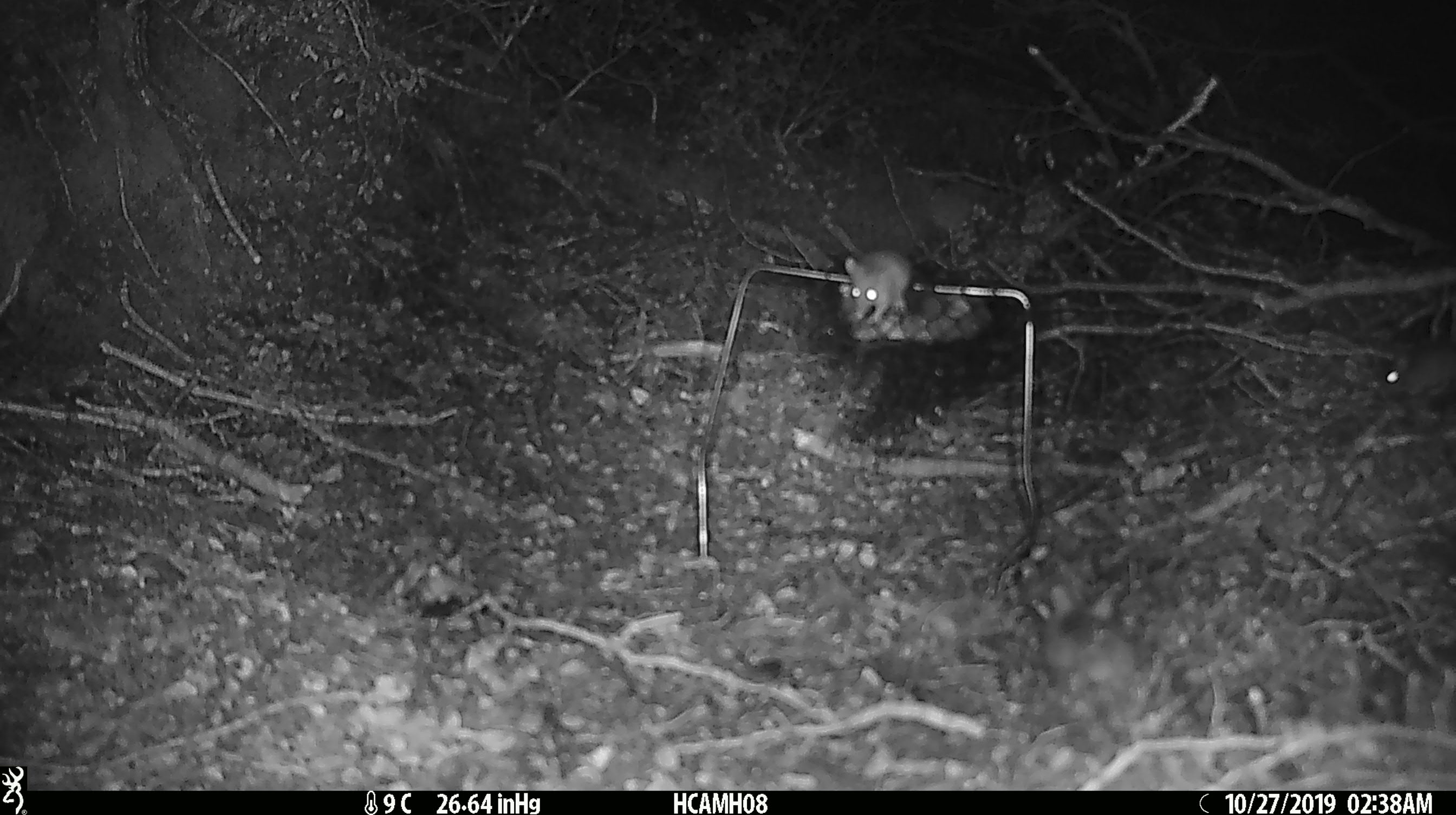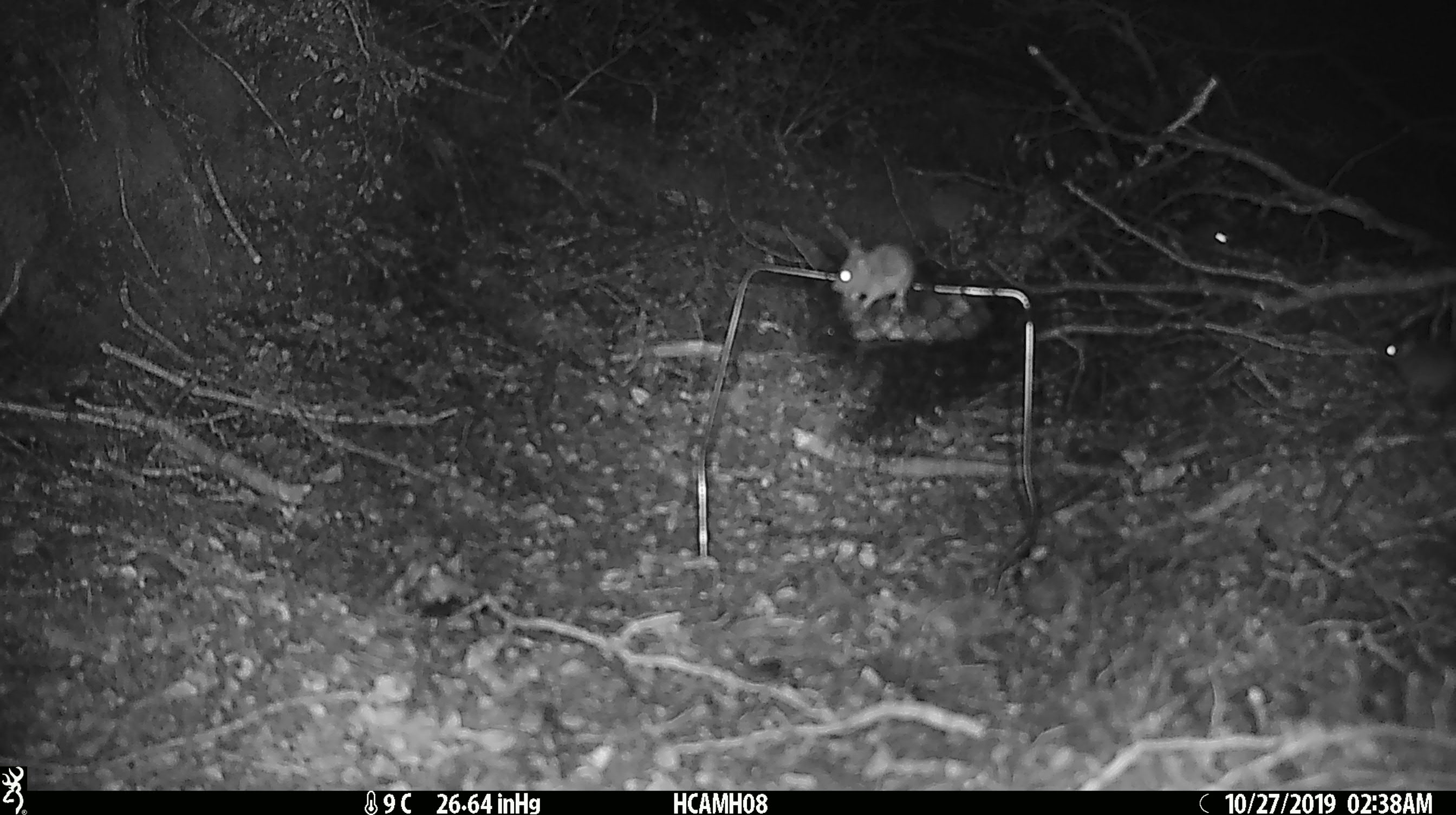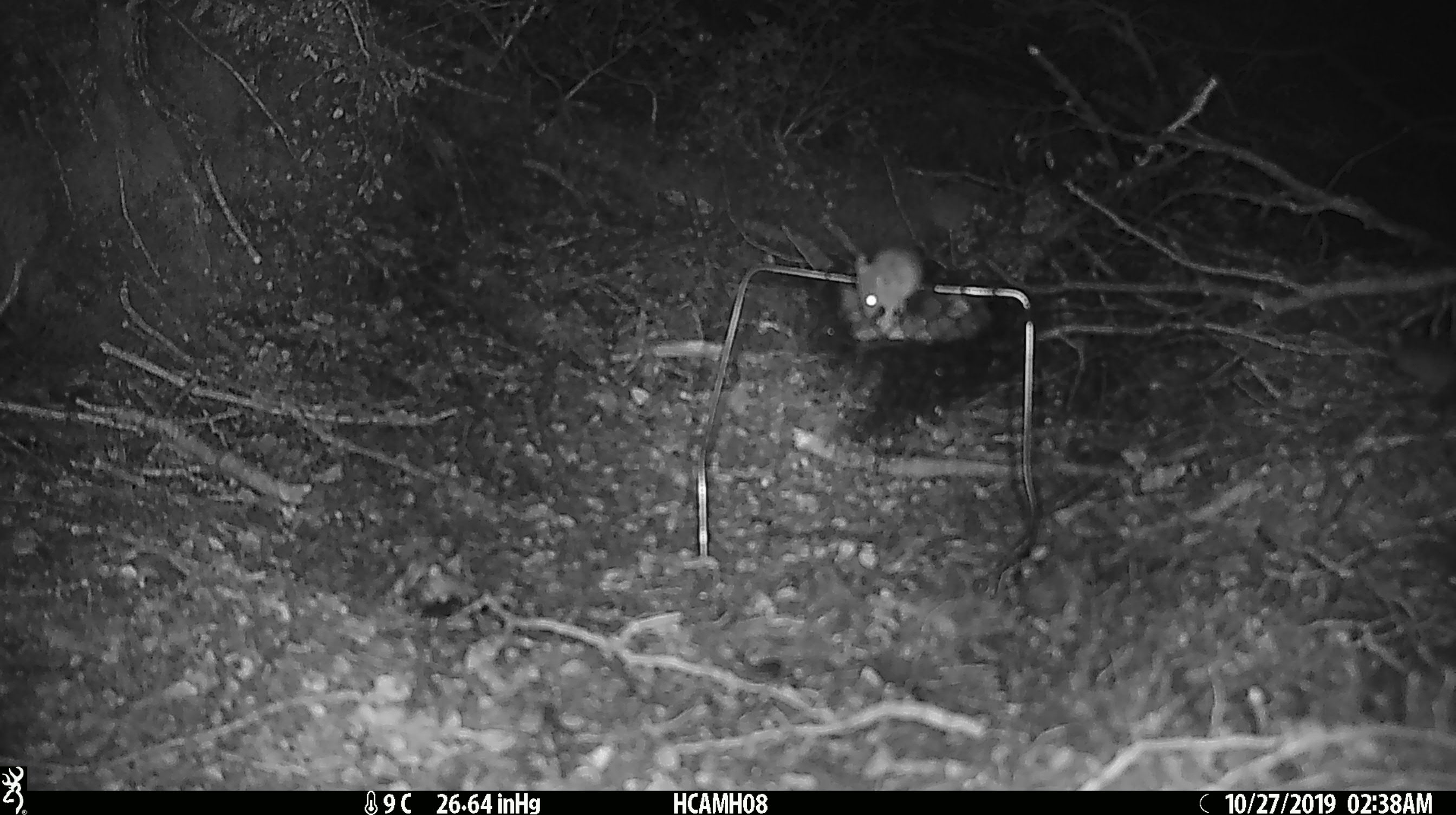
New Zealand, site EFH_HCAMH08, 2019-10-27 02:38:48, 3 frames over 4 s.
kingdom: Animalia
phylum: Chordata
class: Mammalia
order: Rodentia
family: Muridae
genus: Mus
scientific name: Mus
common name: mouse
Mouse (Mus).